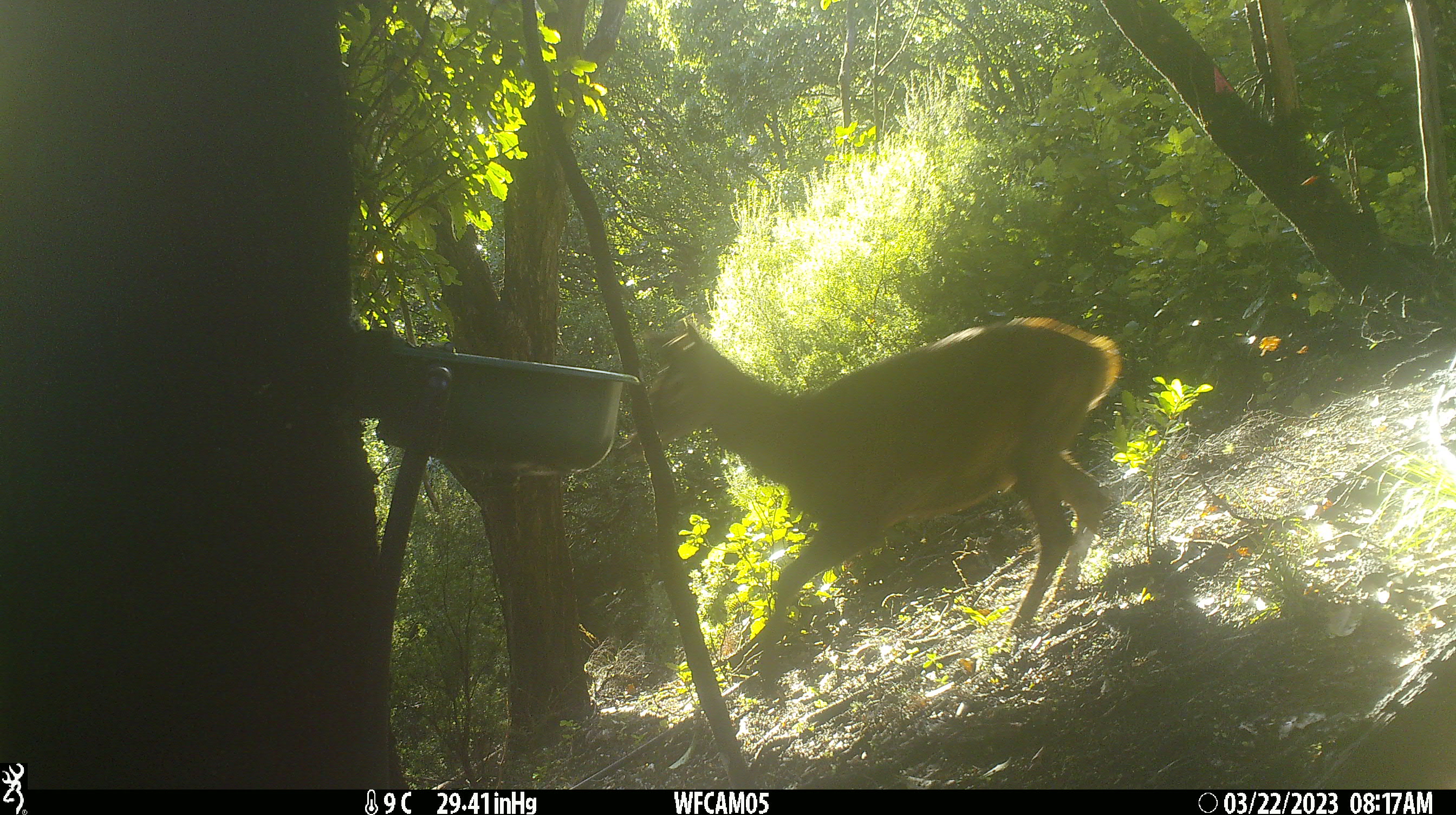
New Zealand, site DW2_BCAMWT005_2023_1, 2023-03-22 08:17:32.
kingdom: Animalia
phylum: Chordata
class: Mammalia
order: Artiodactyla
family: Cervidae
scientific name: Cervidae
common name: deer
Deer (Cervidae).